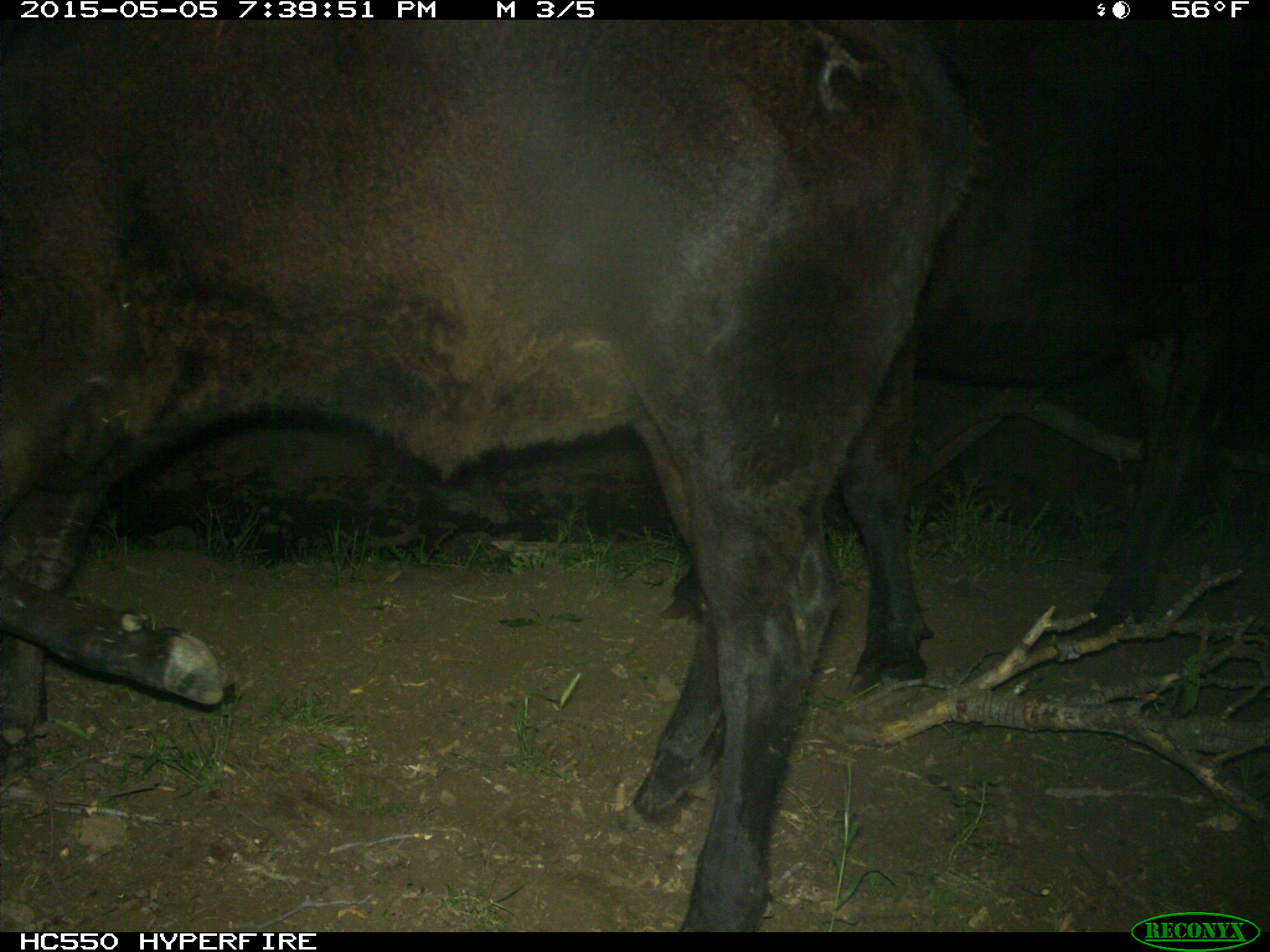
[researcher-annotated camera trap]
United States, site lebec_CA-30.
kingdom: Animalia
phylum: Chordata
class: Mammalia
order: Artiodactyla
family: Bovidae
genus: Bos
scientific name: Bos taurus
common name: domestic cow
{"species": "Bos taurus (domestic cow)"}